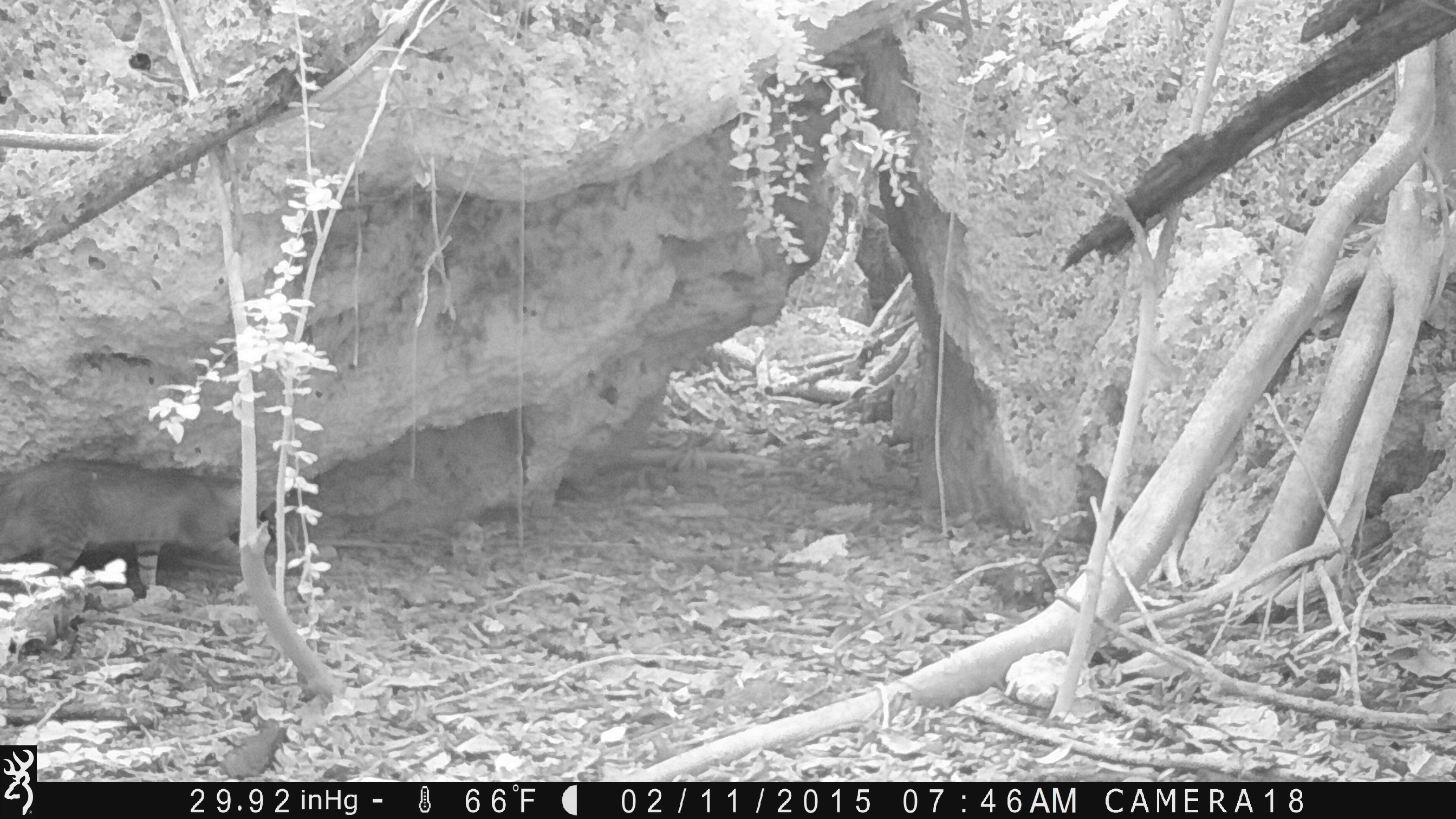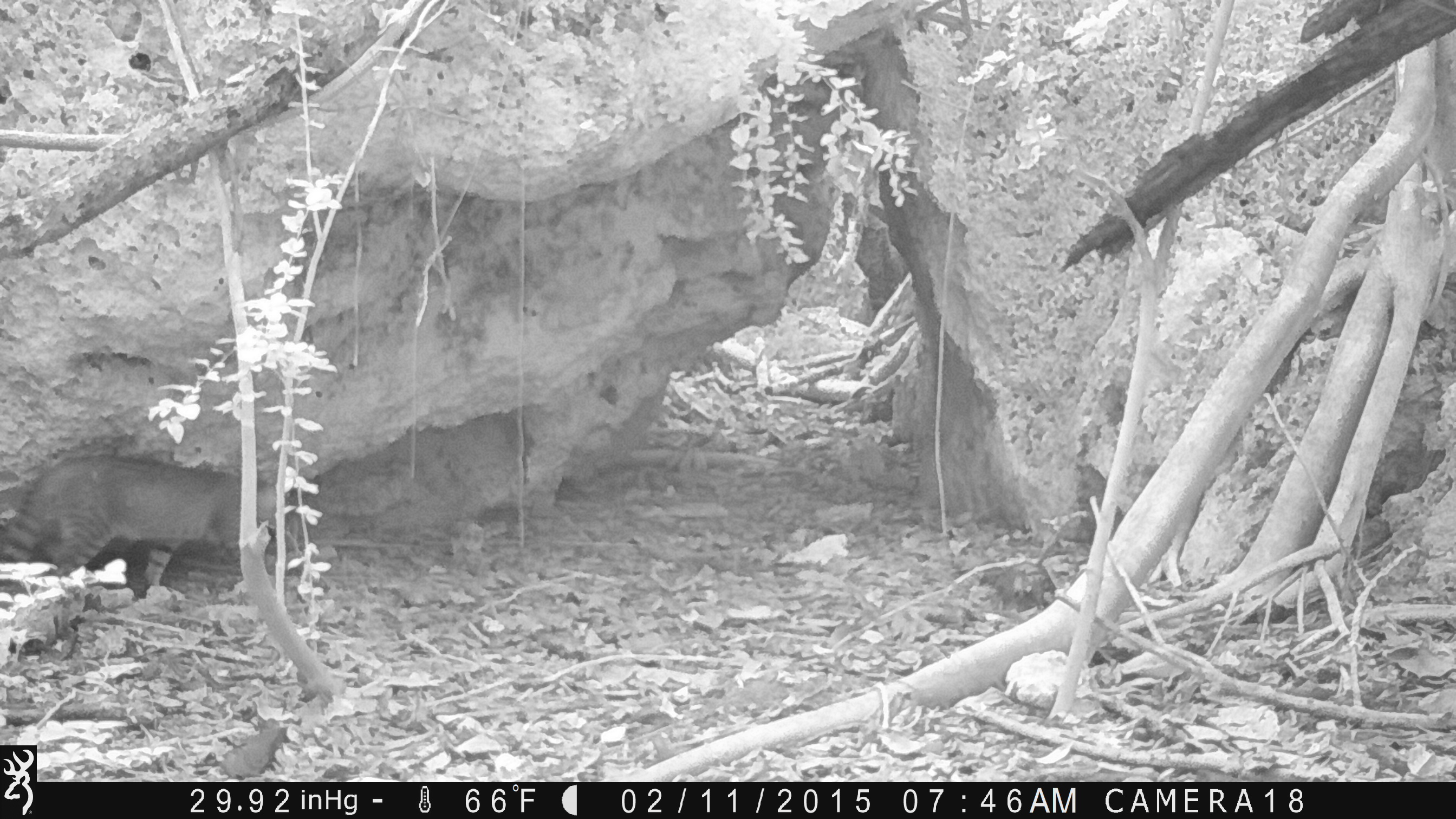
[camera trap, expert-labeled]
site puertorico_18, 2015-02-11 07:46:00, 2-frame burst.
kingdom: Animalia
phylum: Chordata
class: Mammalia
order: Carnivora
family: Felidae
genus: Felis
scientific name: Felis catus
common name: cat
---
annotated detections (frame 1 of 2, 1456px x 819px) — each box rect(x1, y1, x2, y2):
cat: rect(0, 458, 307, 606)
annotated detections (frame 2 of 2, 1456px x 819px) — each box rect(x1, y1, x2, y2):
cat: rect(3, 452, 297, 601)